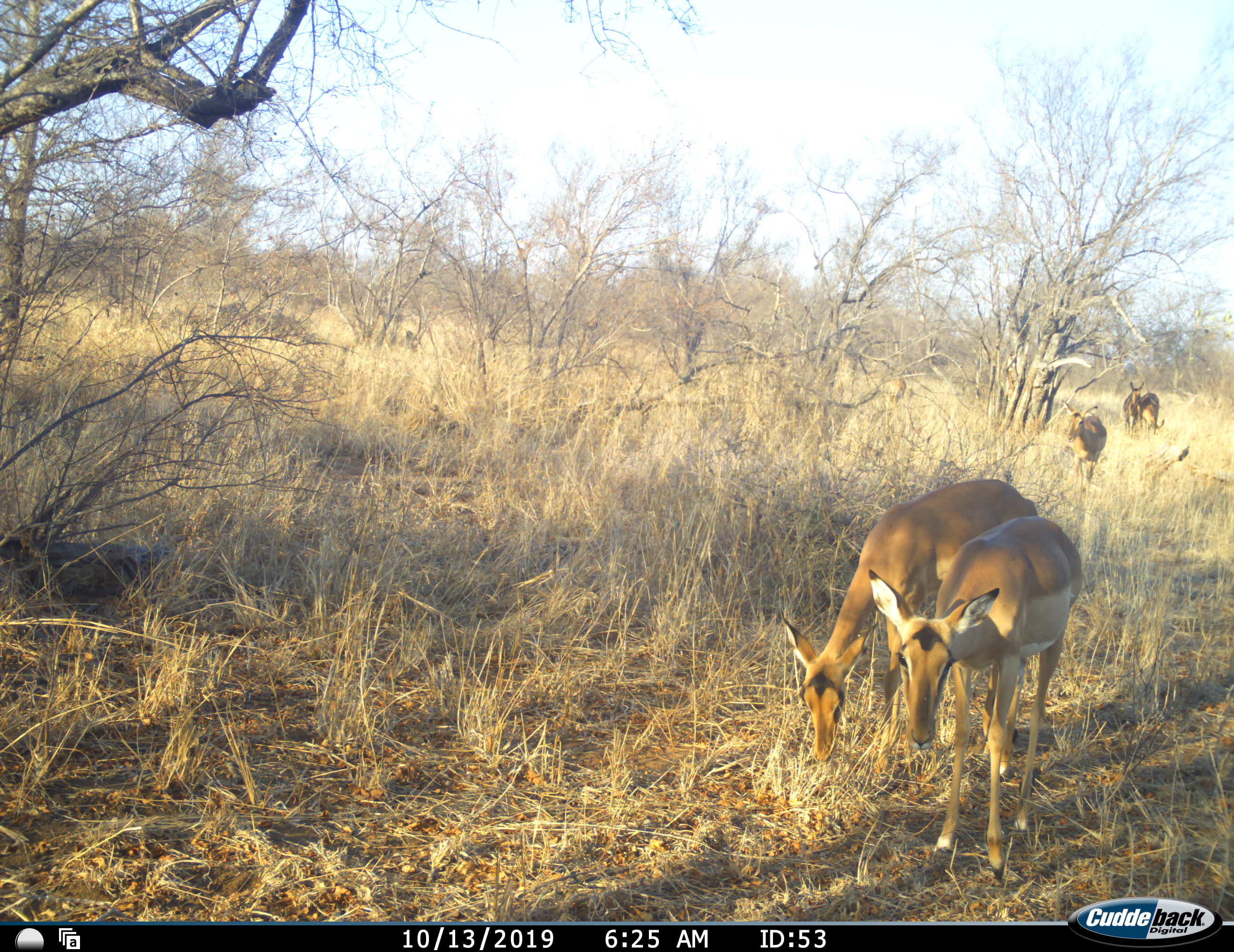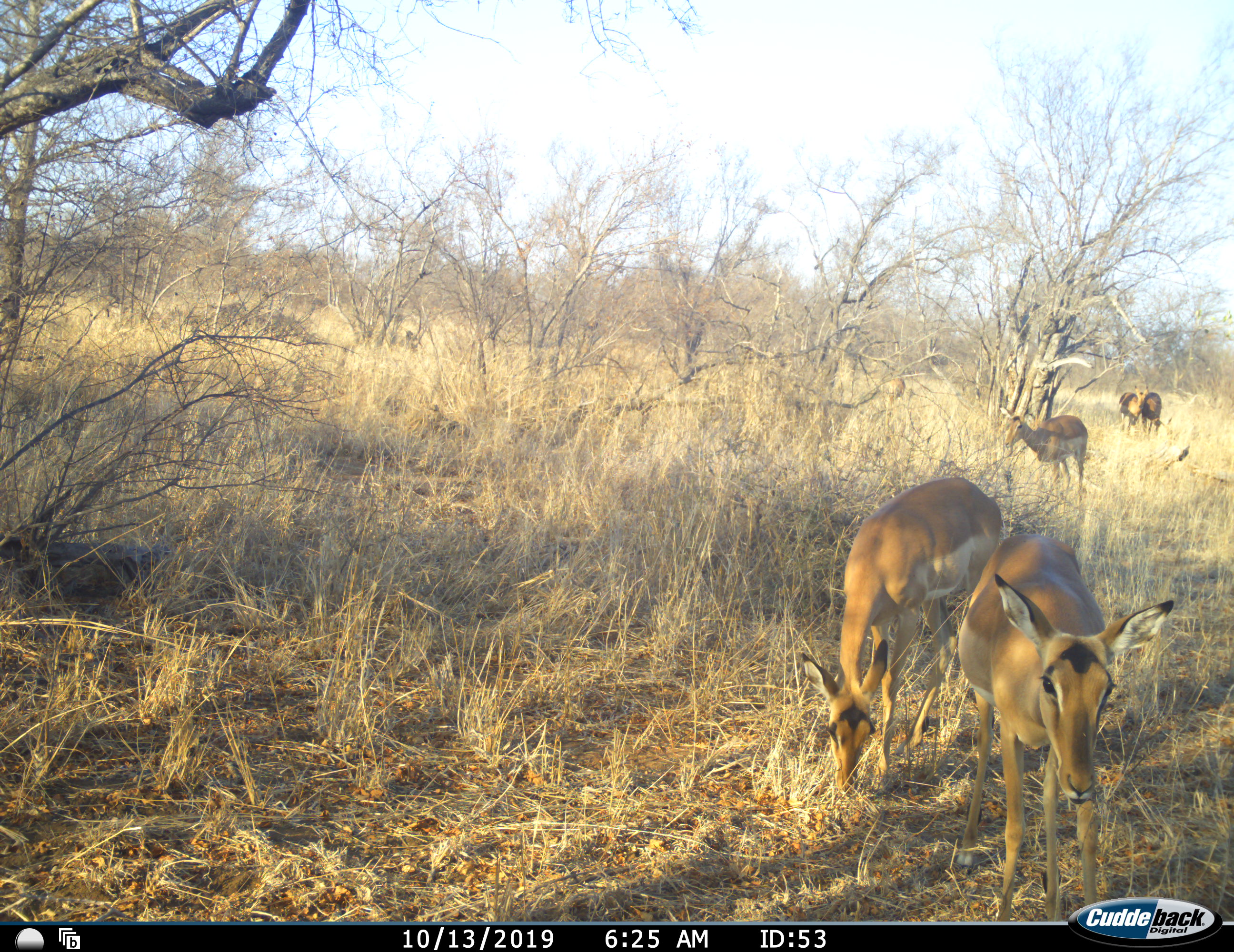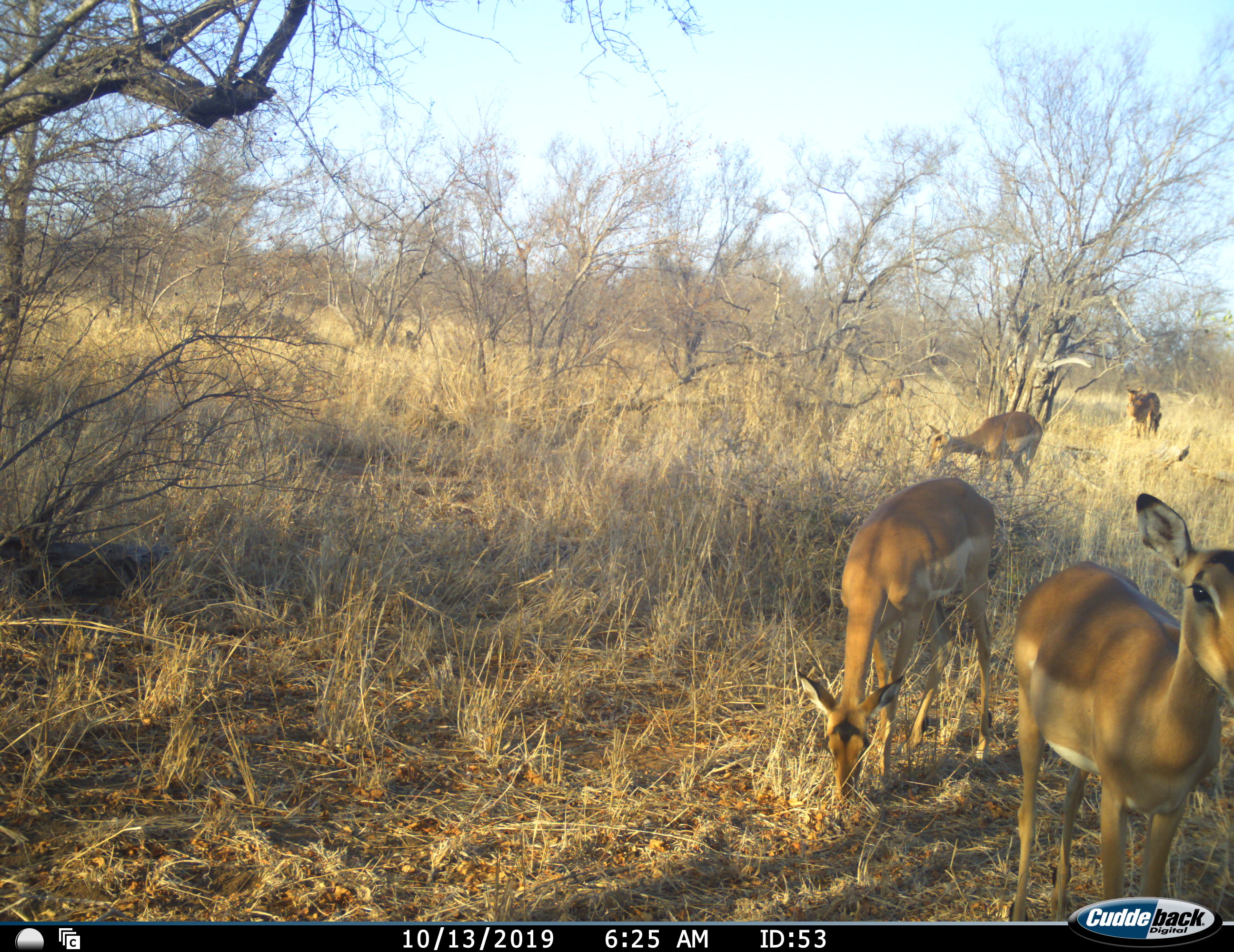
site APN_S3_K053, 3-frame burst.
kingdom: Animalia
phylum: Chordata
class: Mammalia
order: Artiodactyla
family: Bovidae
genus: Aepyceros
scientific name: Aepyceros melampus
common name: impala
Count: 5.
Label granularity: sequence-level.